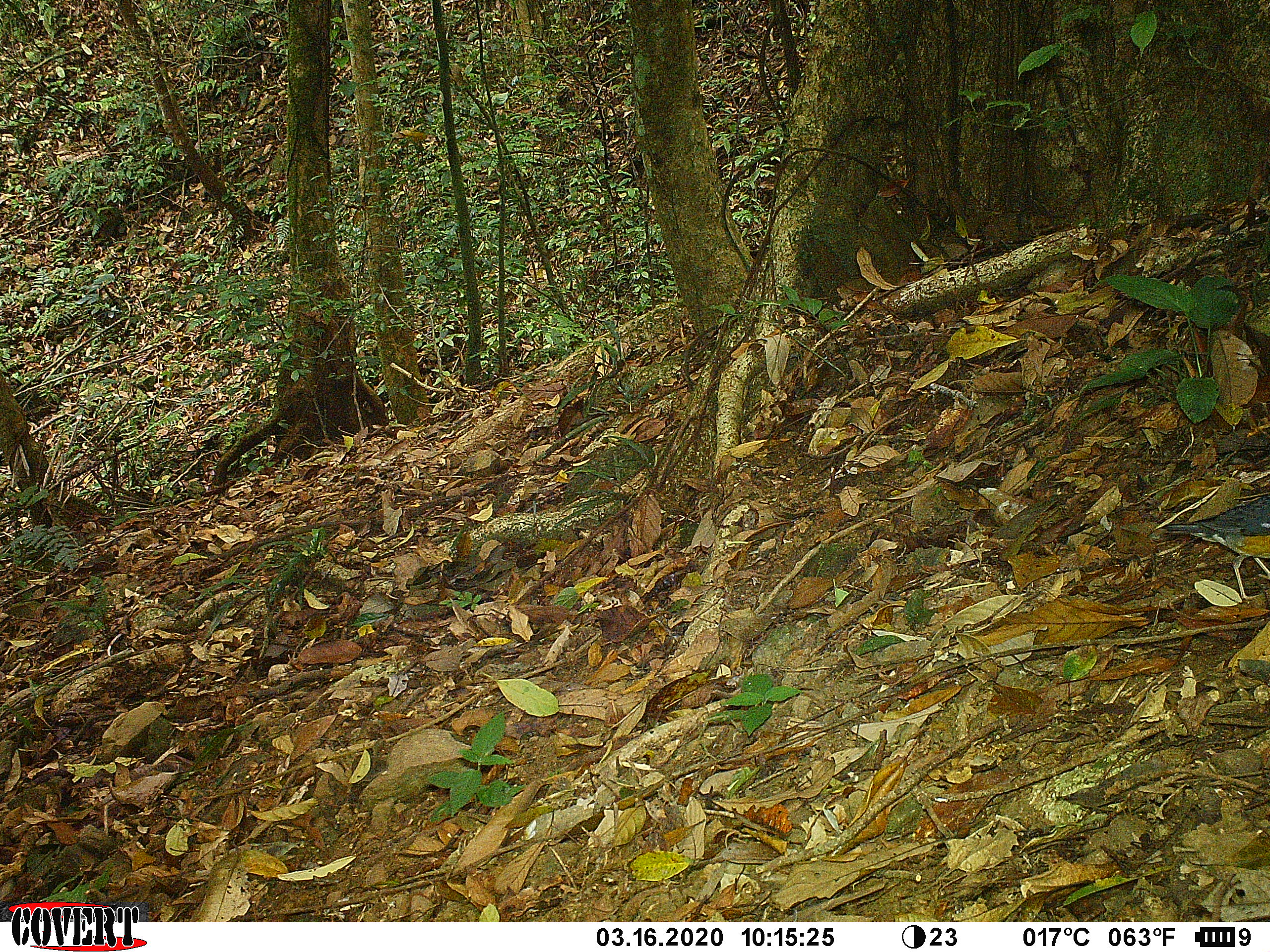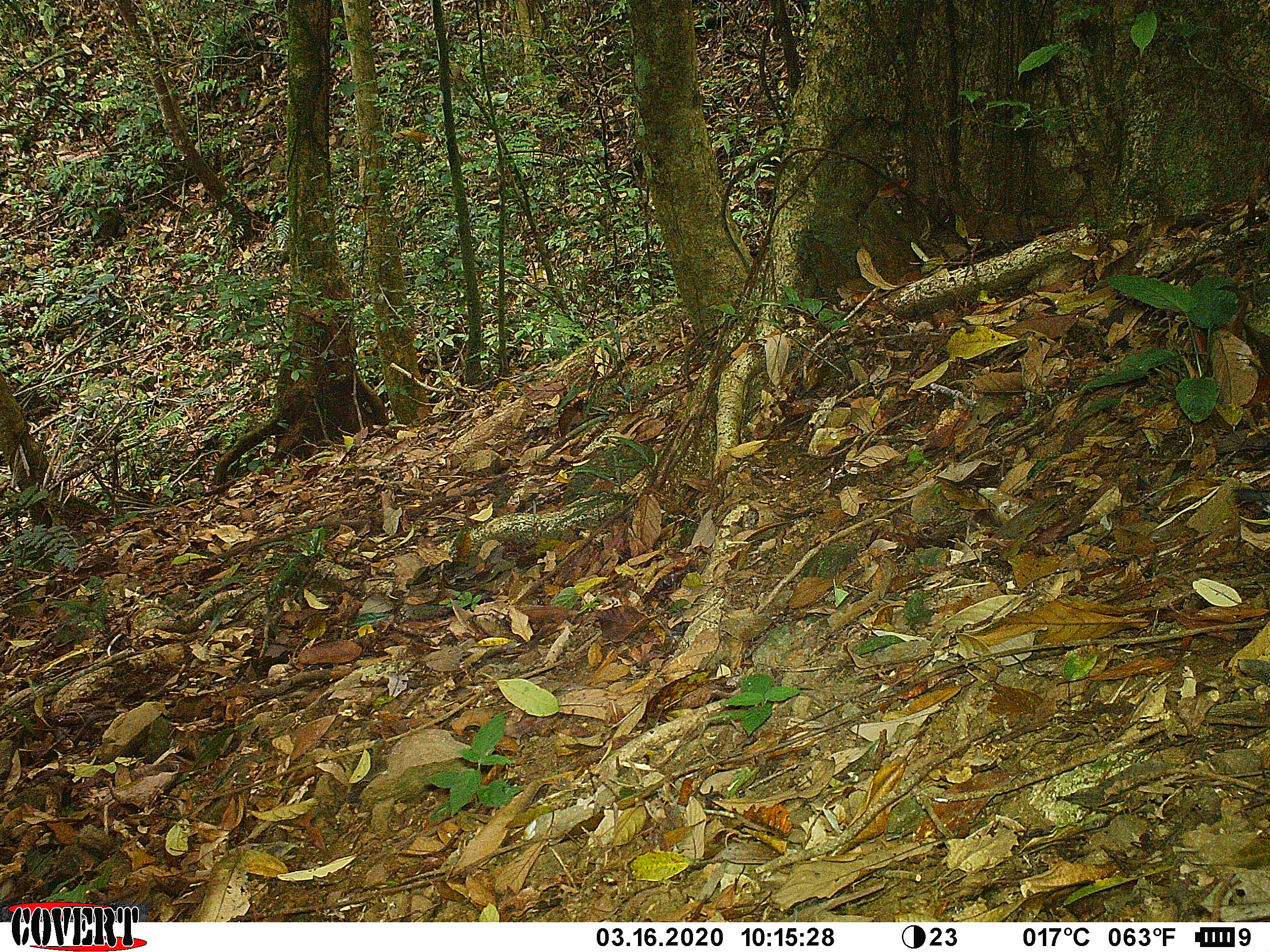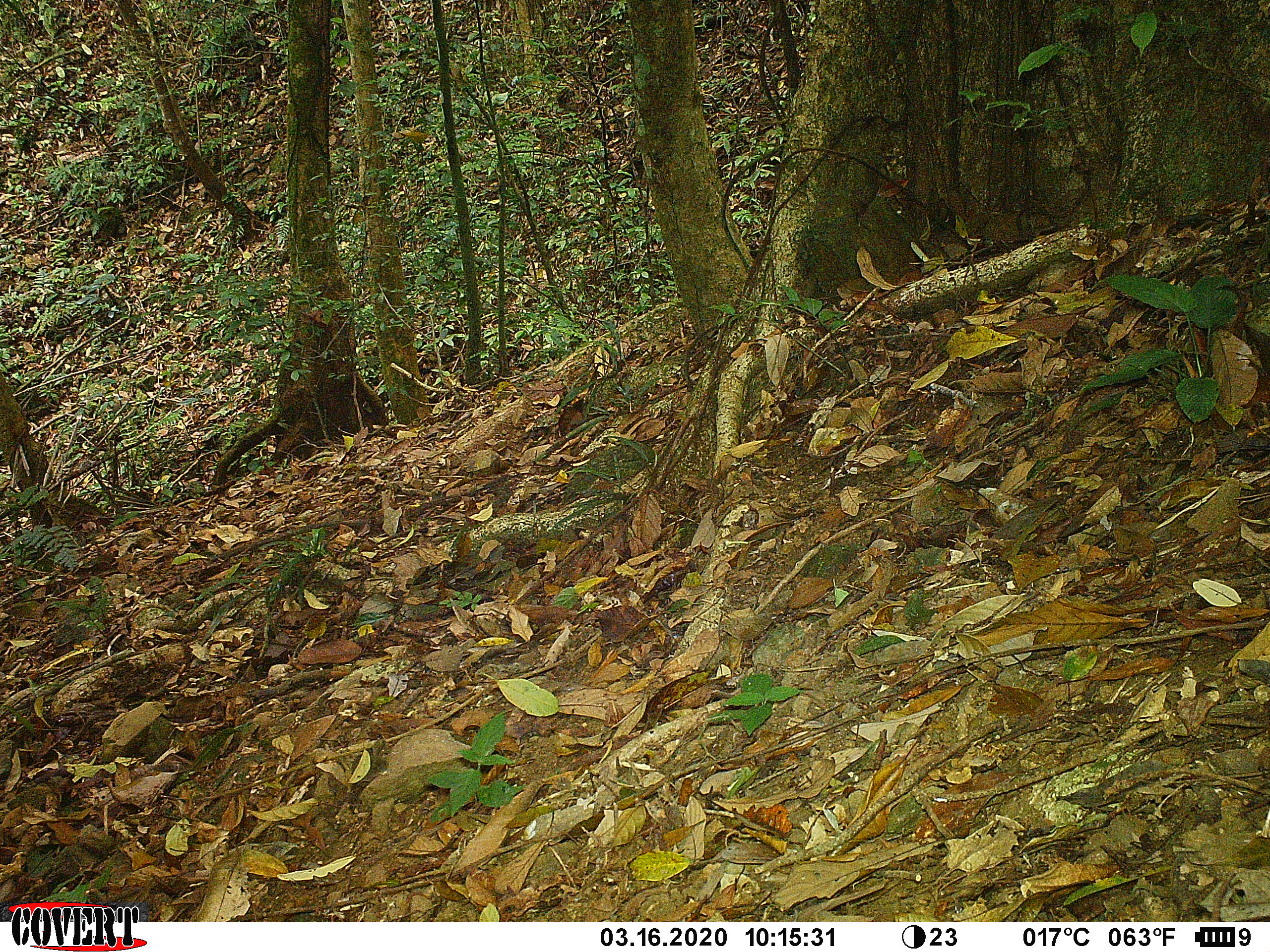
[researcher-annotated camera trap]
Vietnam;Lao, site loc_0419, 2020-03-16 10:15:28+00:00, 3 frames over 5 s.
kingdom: Animalia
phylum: Chordata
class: Aves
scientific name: Aves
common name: bird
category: unidentified bird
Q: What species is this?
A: Unidentified bird (bird) (Aves).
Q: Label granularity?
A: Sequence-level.